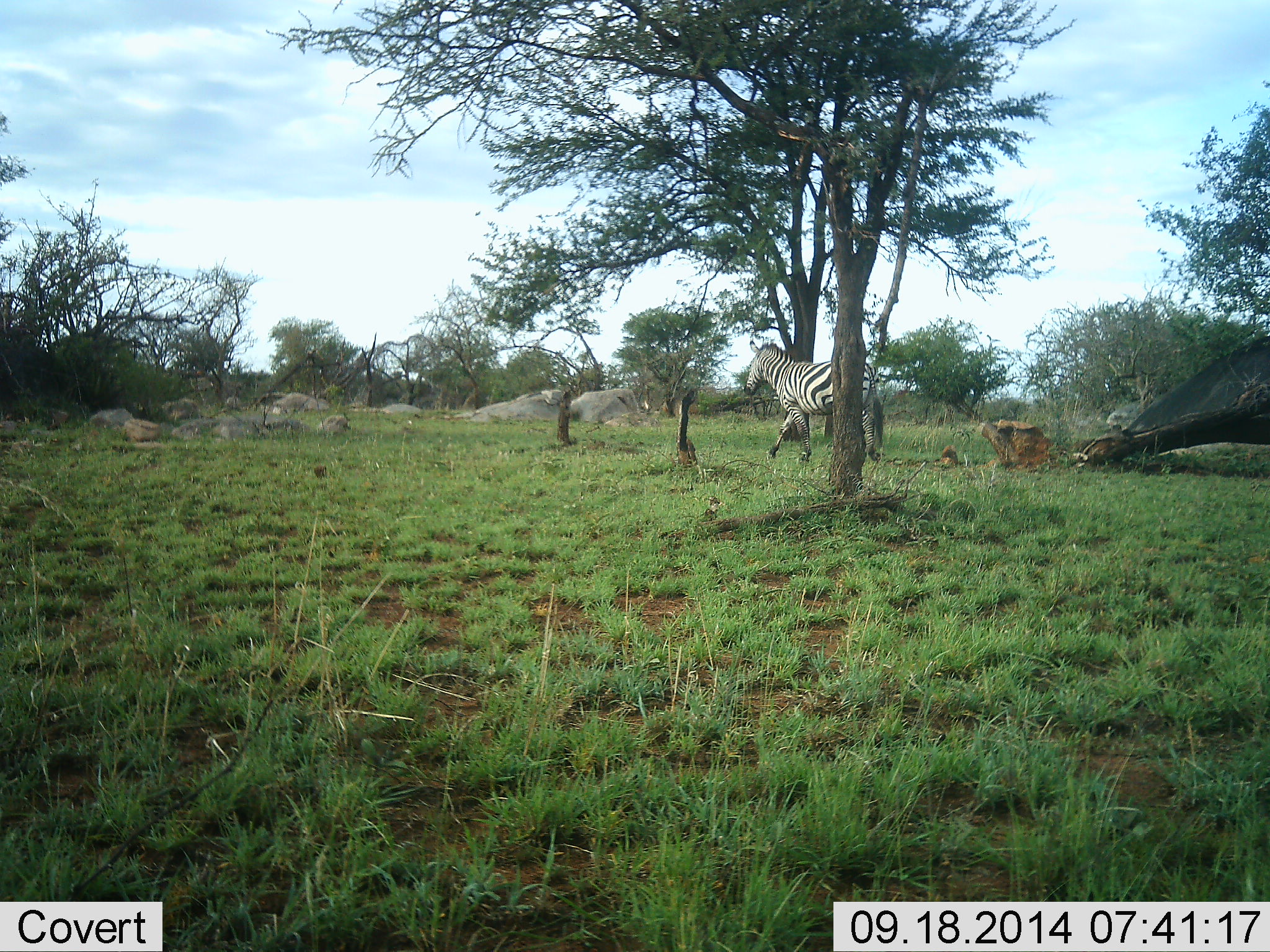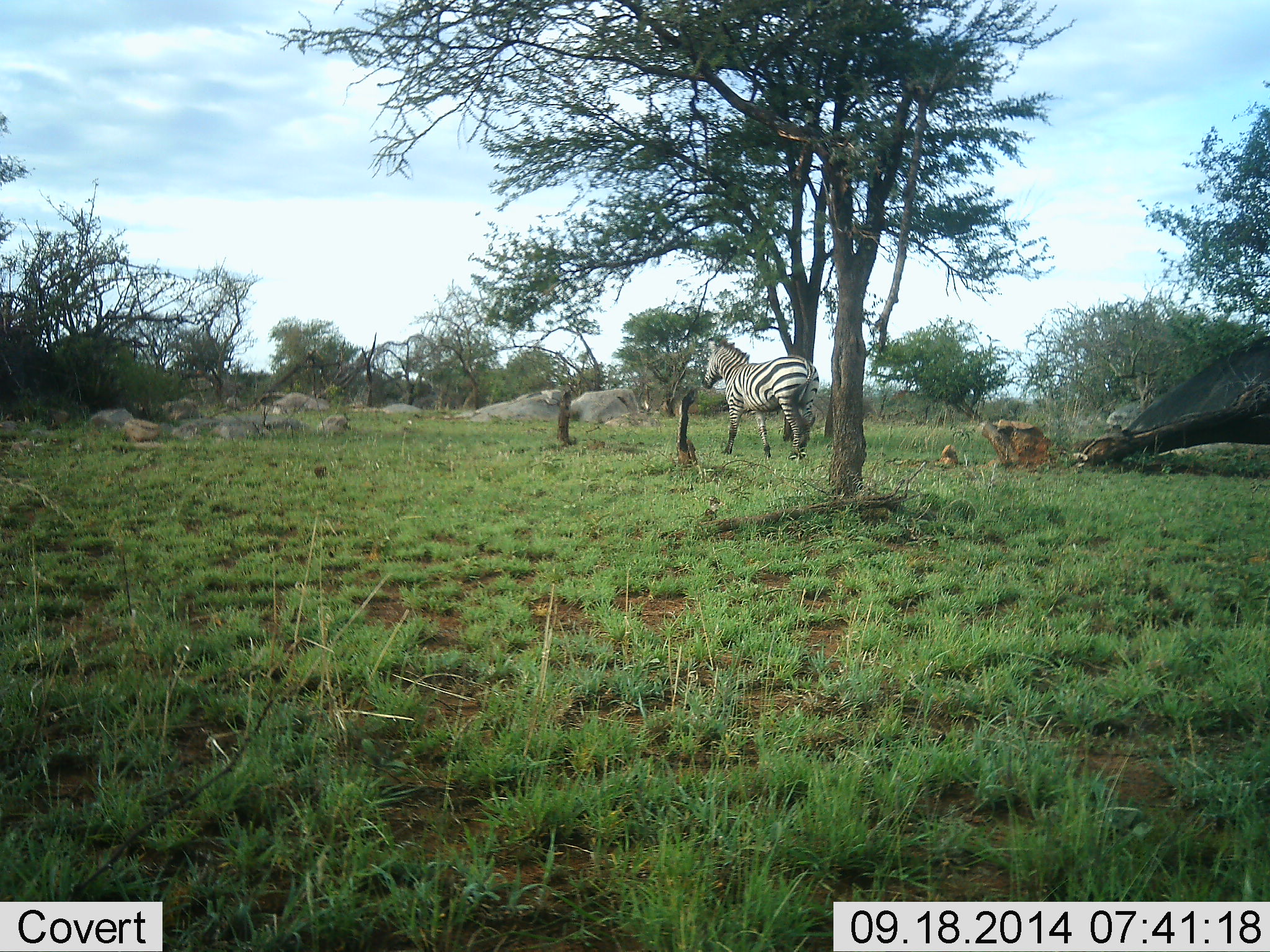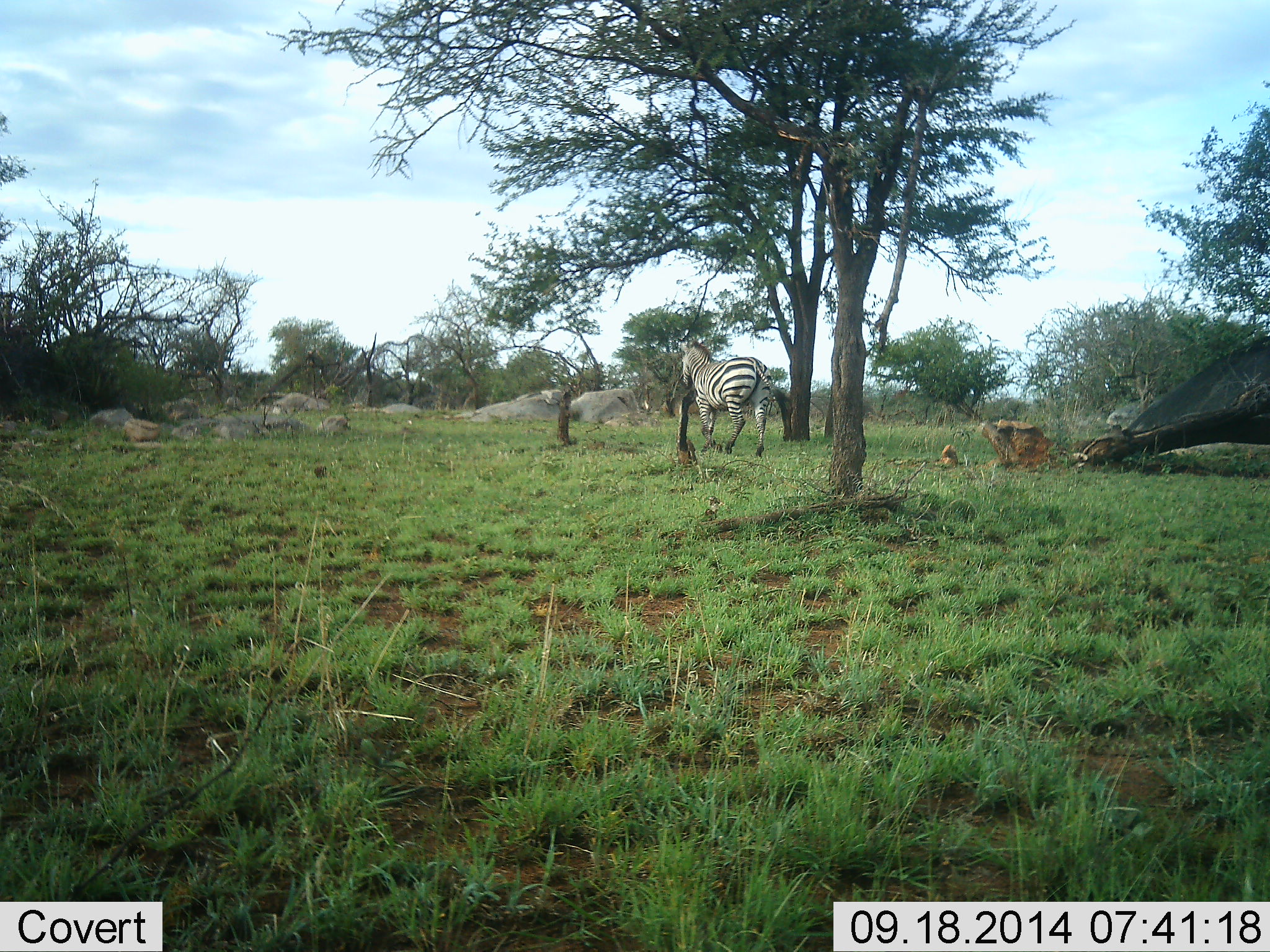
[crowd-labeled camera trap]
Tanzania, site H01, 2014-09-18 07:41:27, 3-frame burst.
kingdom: Animalia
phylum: Chordata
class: Mammalia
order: Perissodactyla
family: Equidae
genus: Equus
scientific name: Equus quagga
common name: plains zebra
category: zebra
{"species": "zebra (plains zebra) (Equus quagga)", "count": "1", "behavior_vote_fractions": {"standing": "10%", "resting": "0%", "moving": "100%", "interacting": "0%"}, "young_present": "0%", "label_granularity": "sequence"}